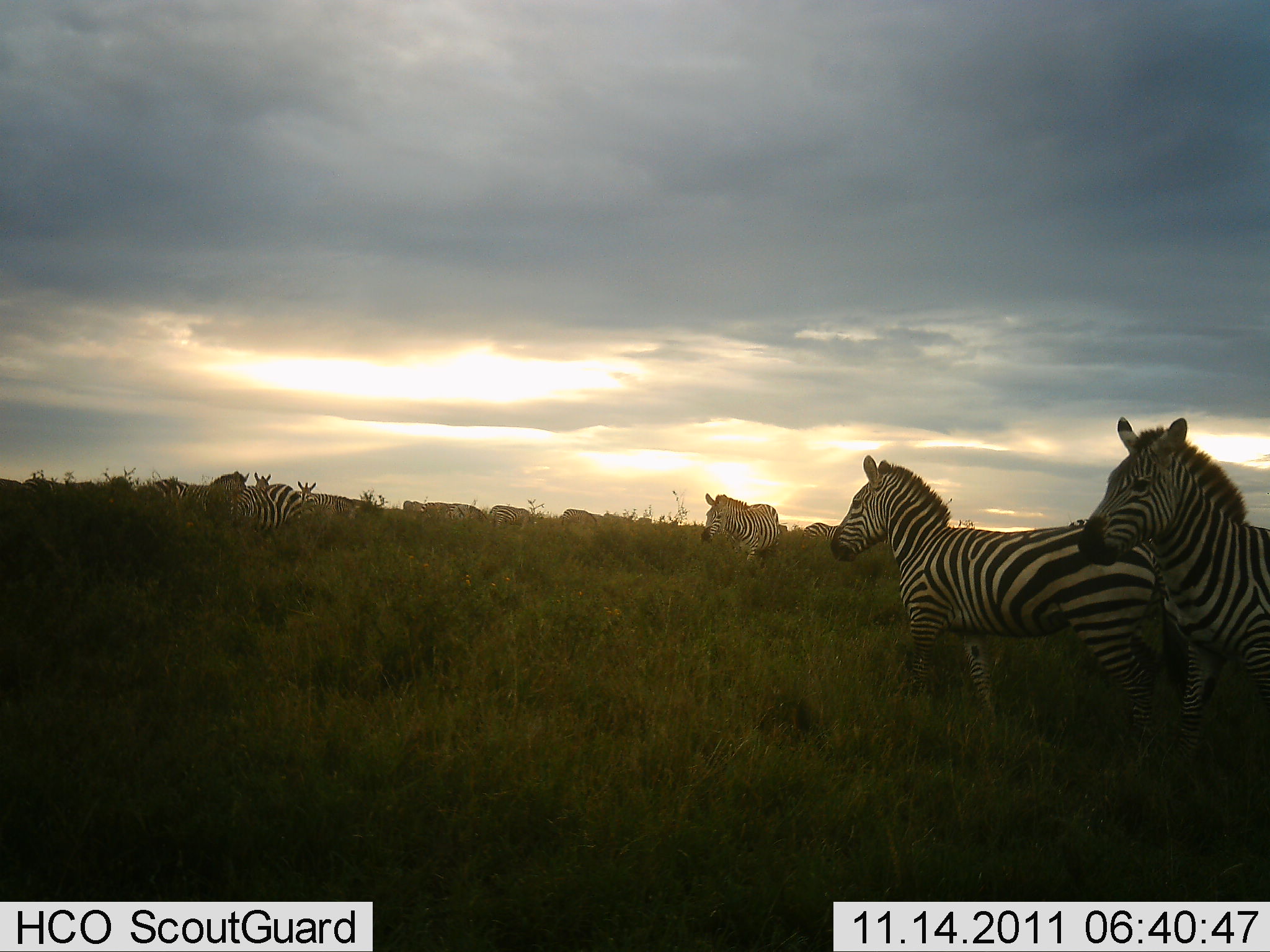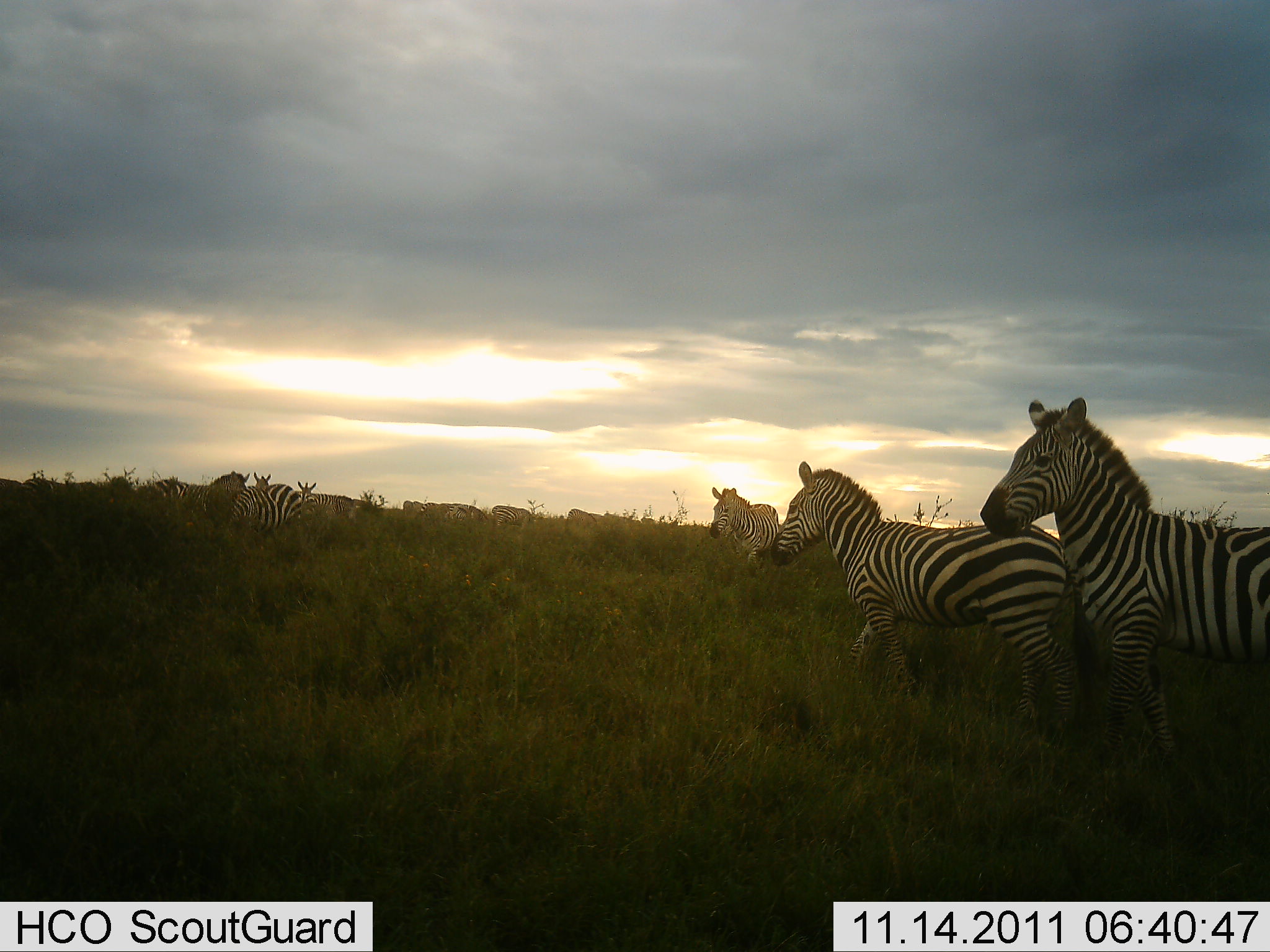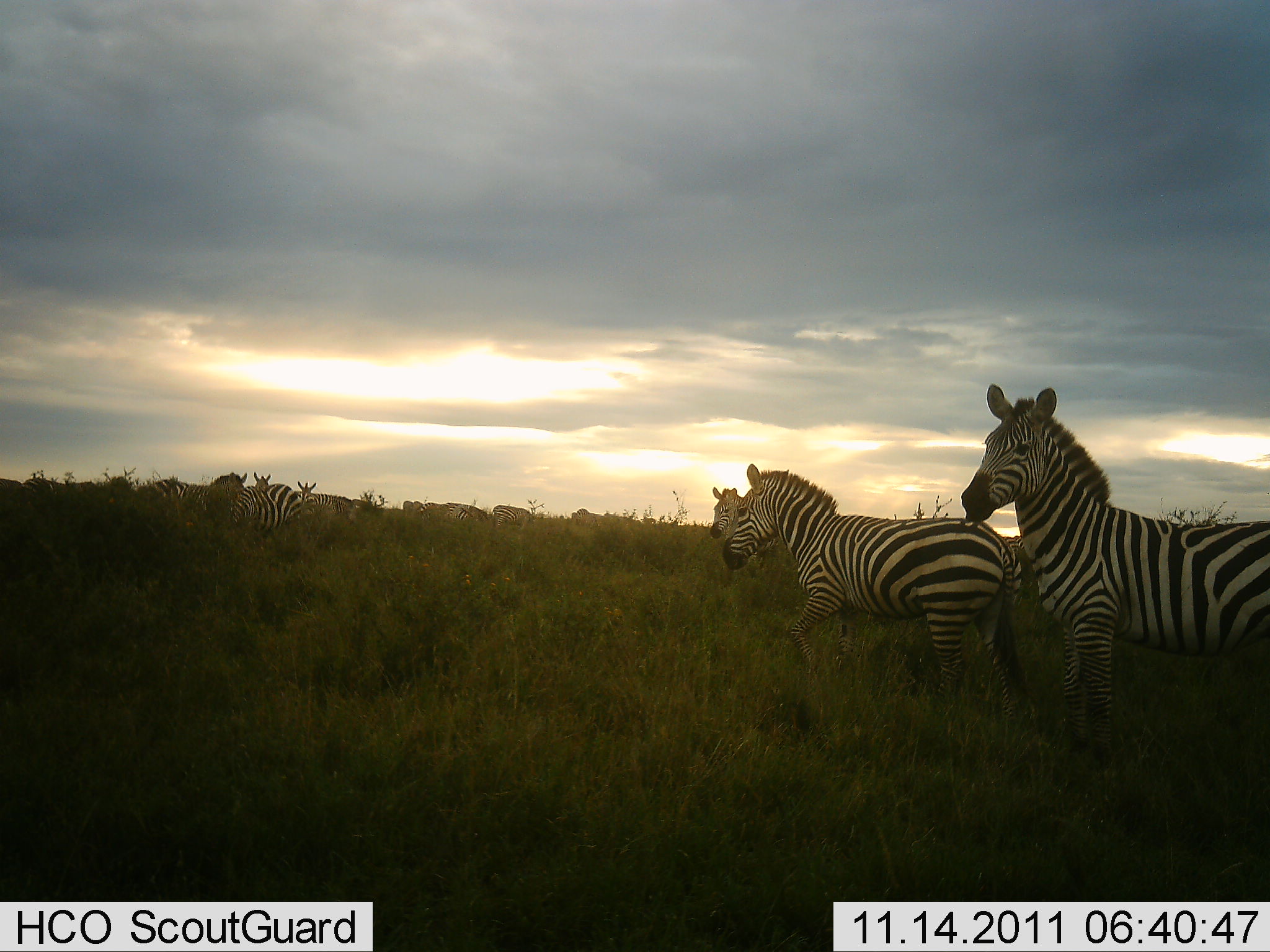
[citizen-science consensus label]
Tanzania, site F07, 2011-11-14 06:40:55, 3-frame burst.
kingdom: Animalia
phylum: Chordata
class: Mammalia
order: Perissodactyla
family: Equidae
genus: Equus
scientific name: Equus quagga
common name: plains zebra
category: zebra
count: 8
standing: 60%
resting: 0%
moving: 80%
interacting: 0%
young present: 0%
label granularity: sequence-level